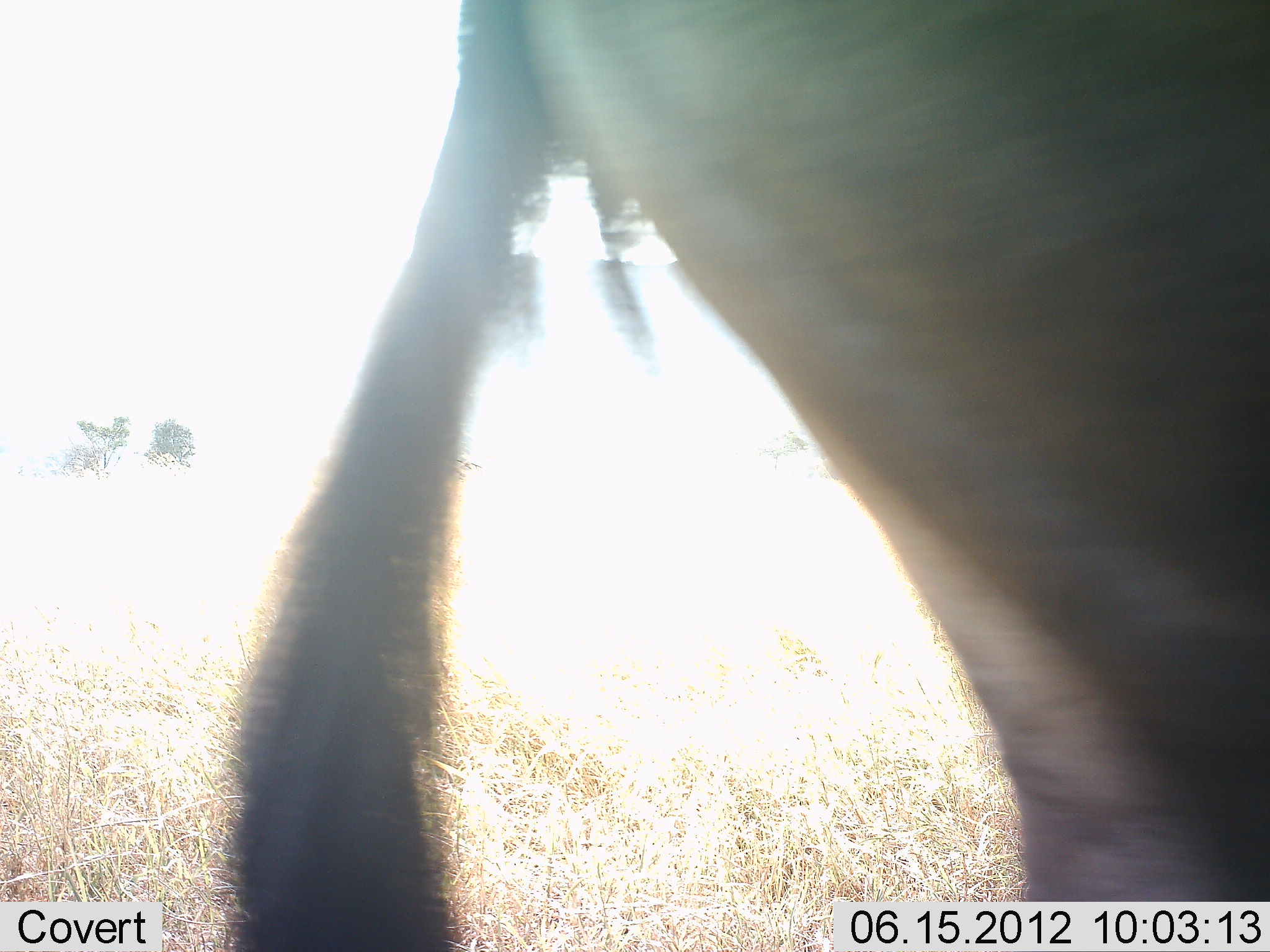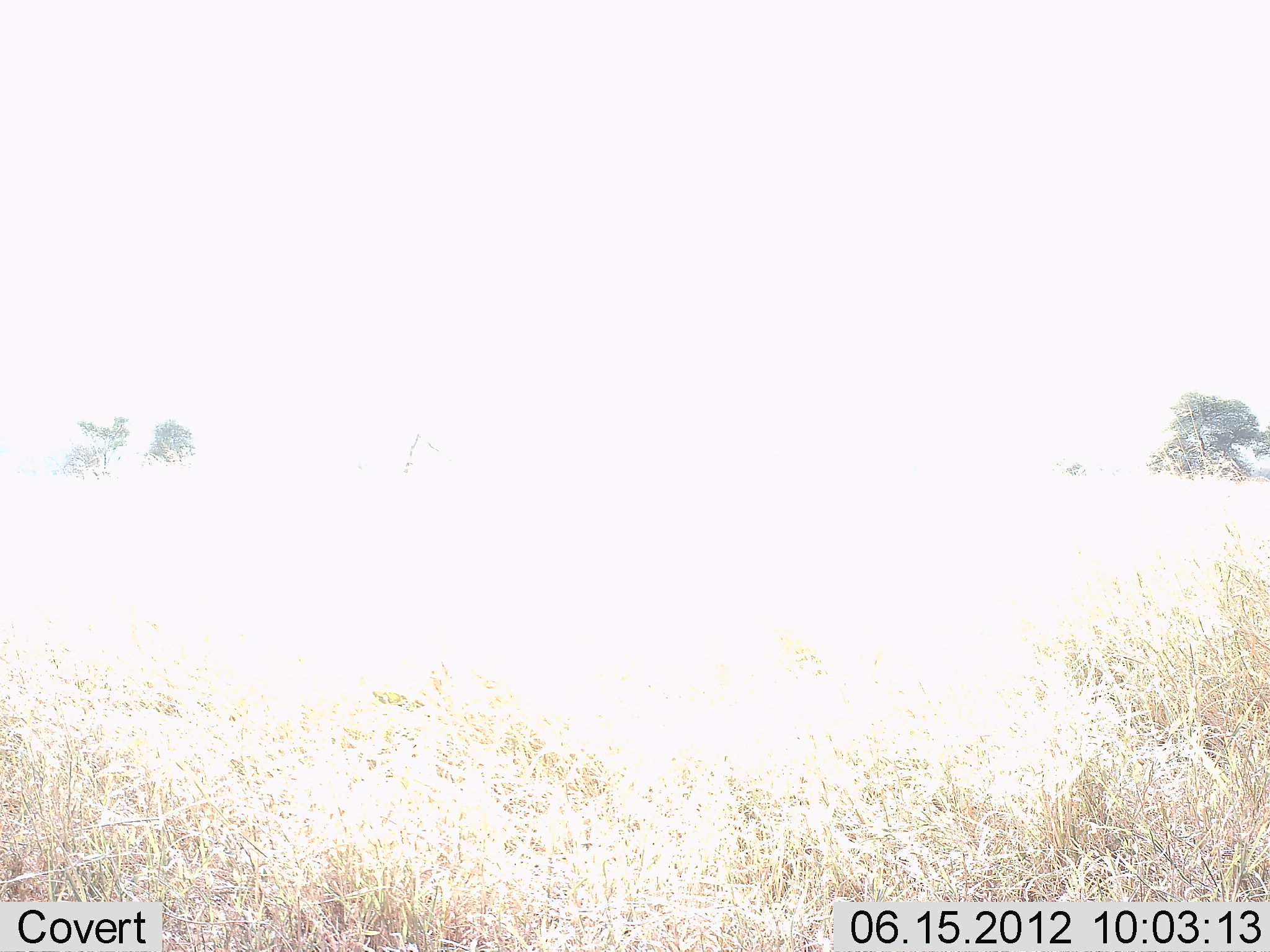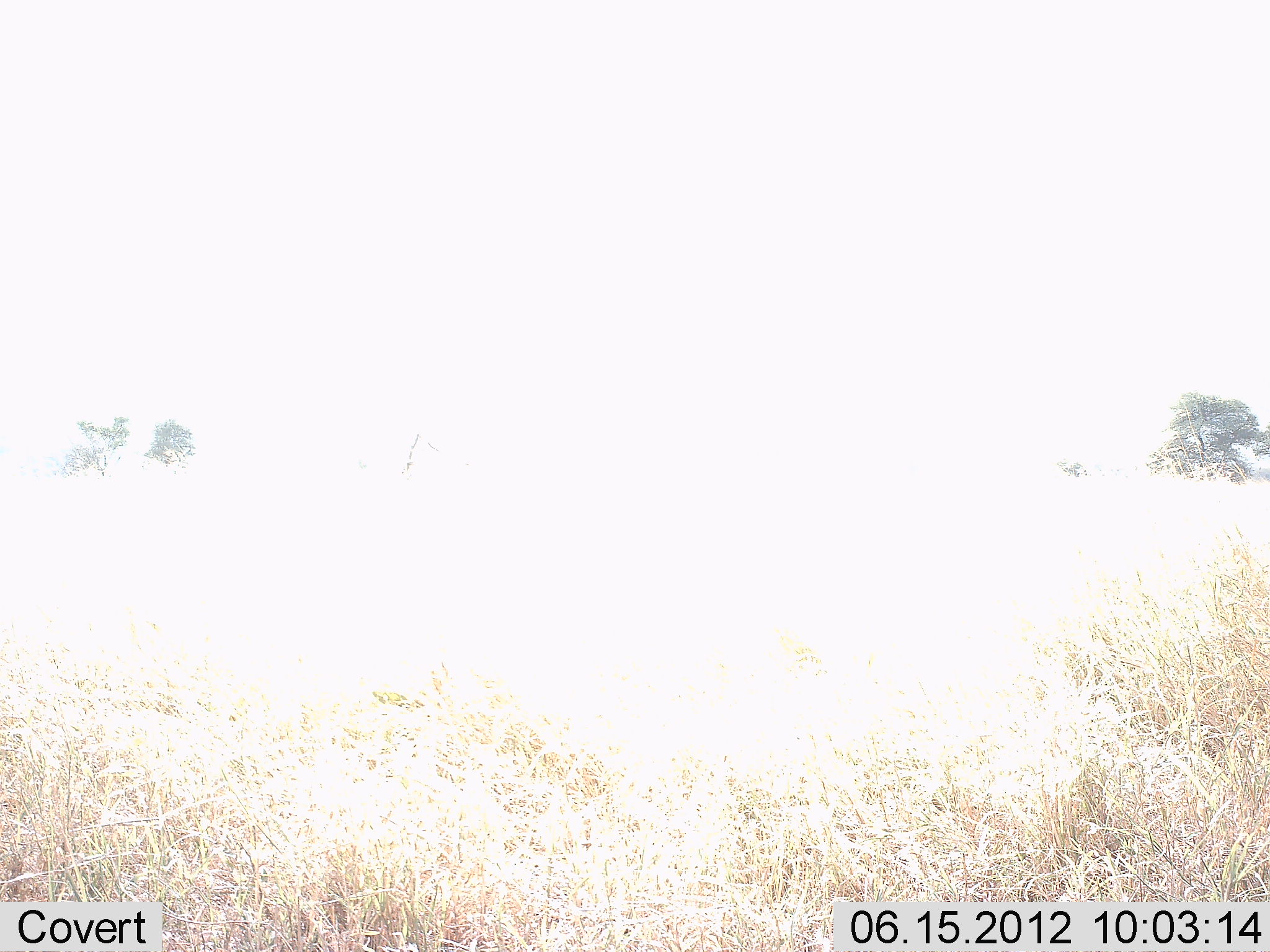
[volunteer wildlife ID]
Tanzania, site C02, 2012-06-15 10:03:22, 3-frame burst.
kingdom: Animalia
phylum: Chordata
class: Mammalia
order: Artiodactyla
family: Bovidae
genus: Connochaetes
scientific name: Connochaetes taurinus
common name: blue wildebeest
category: wildebeest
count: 1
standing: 0%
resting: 0%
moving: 83%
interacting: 17%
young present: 0%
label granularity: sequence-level